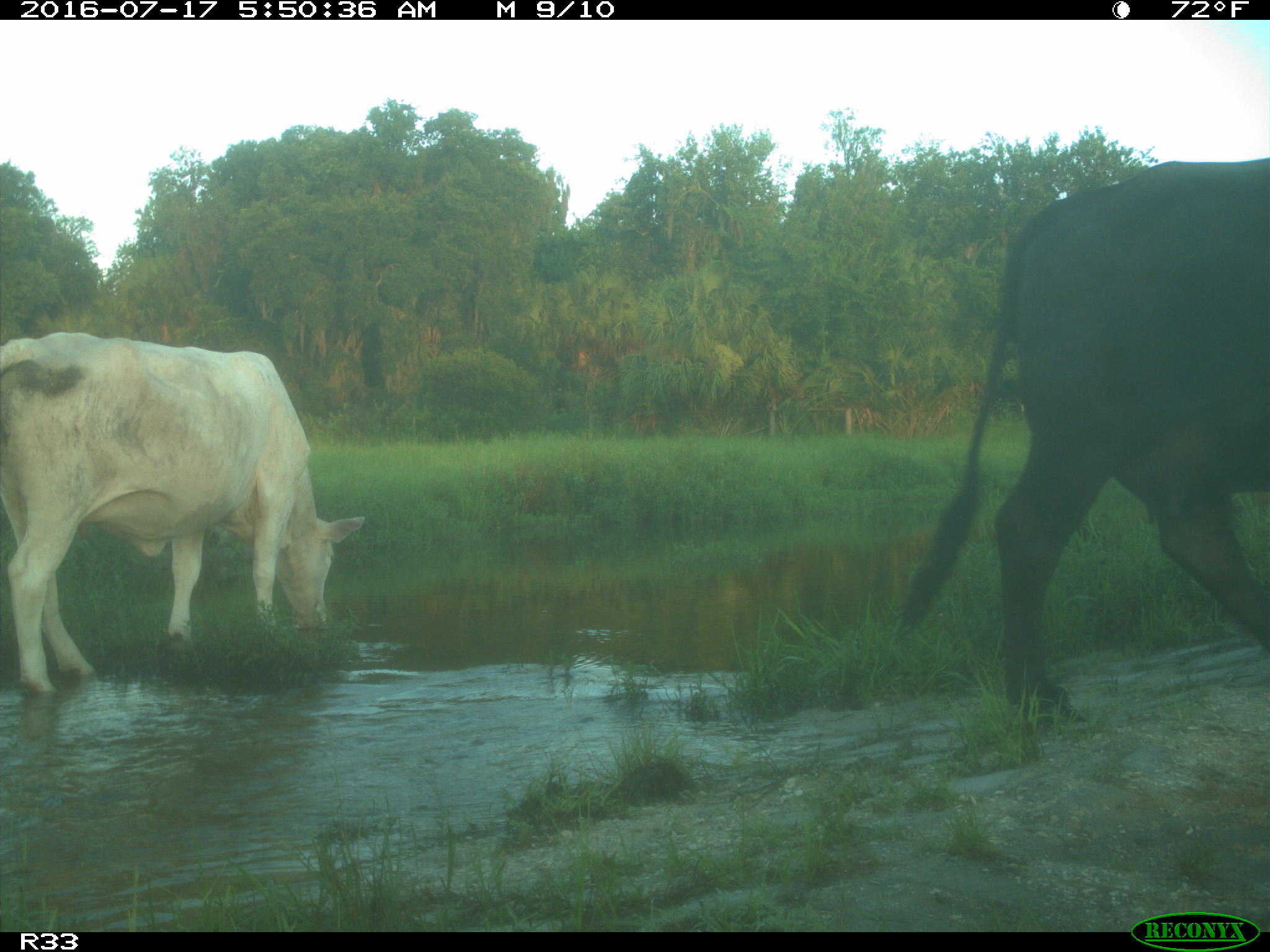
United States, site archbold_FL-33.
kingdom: Animalia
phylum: Chordata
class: Mammalia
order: Artiodactyla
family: Bovidae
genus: Bos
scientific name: Bos taurus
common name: domestic cow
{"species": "Bos taurus (domestic cow)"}